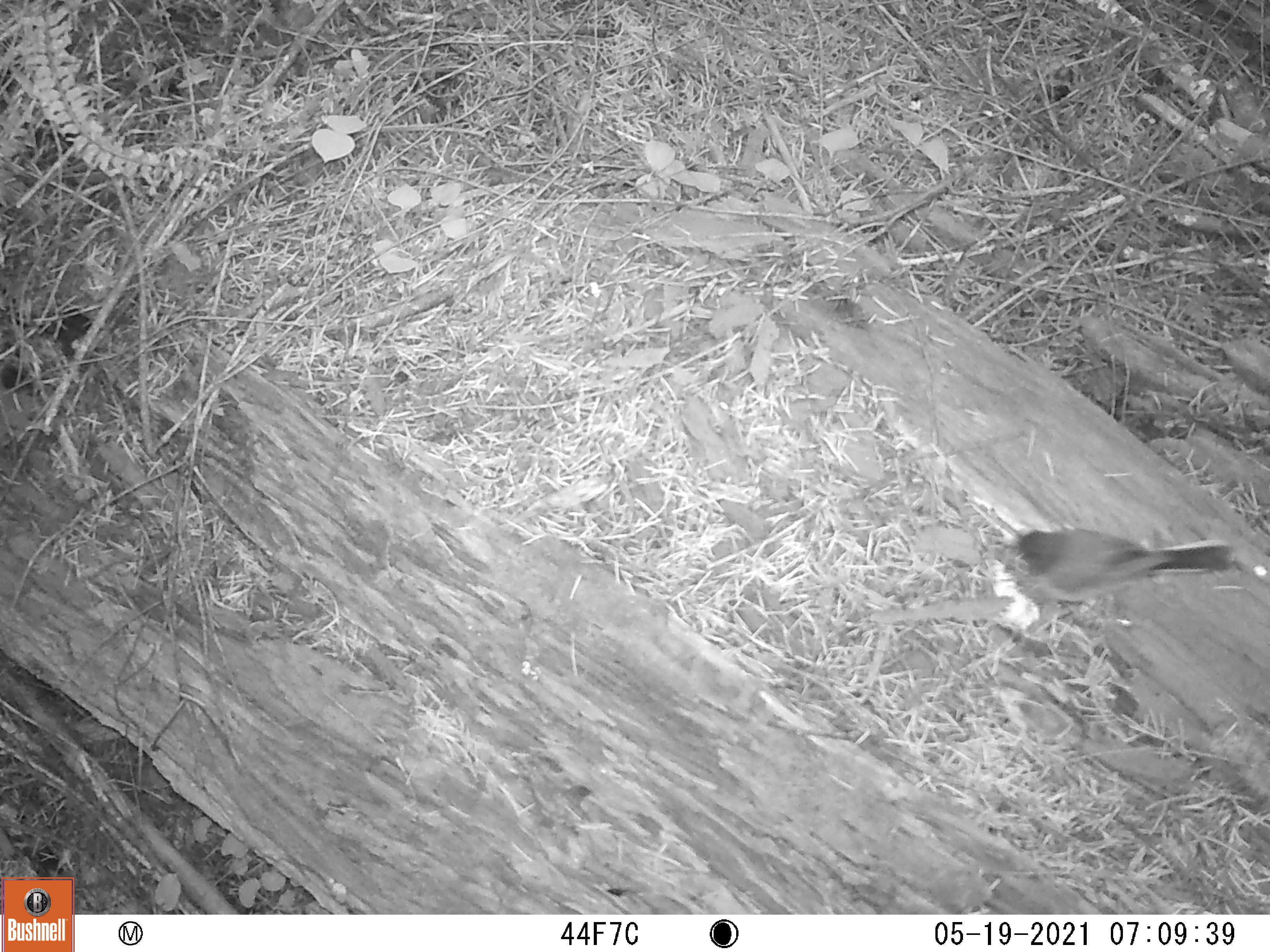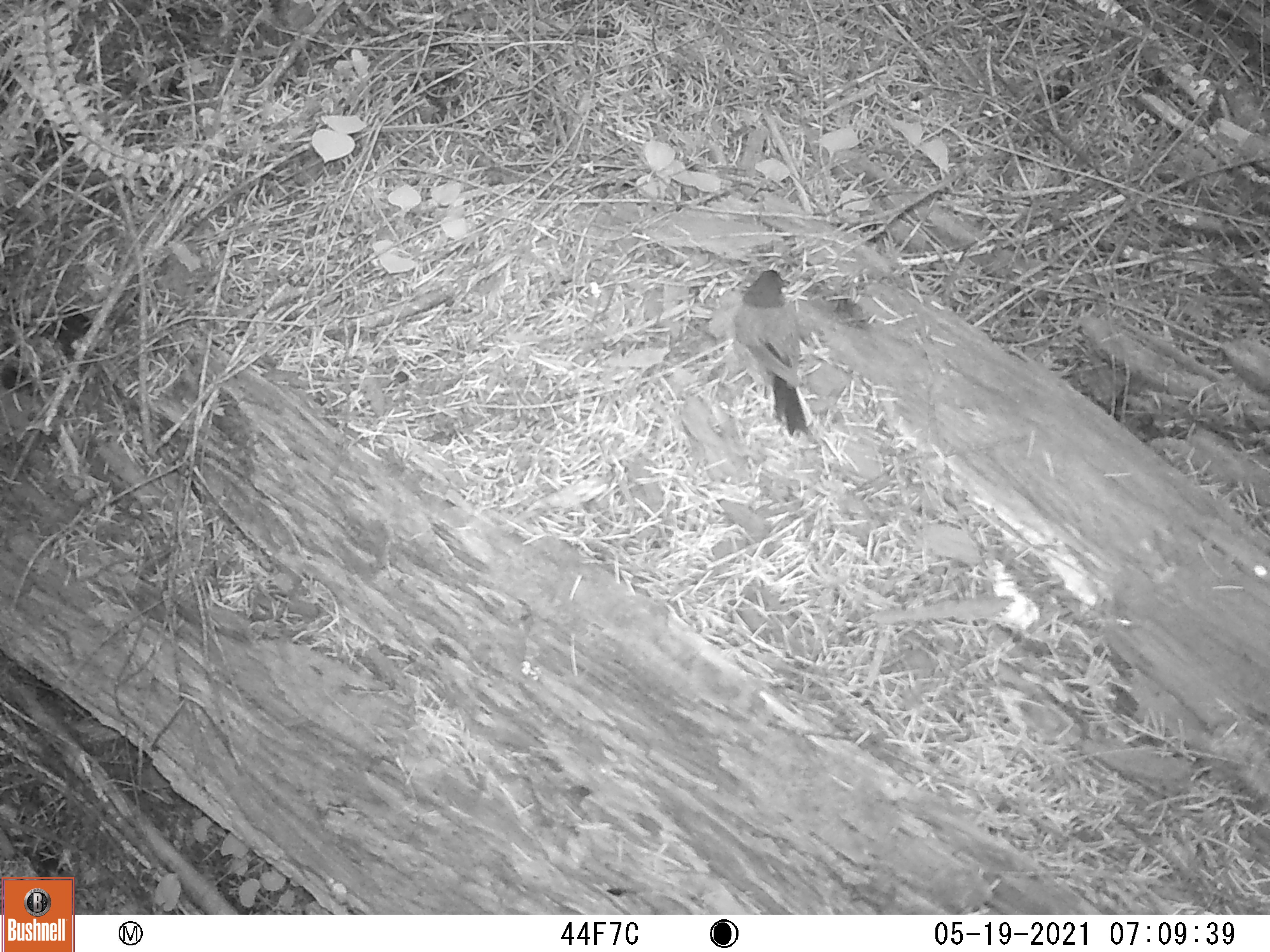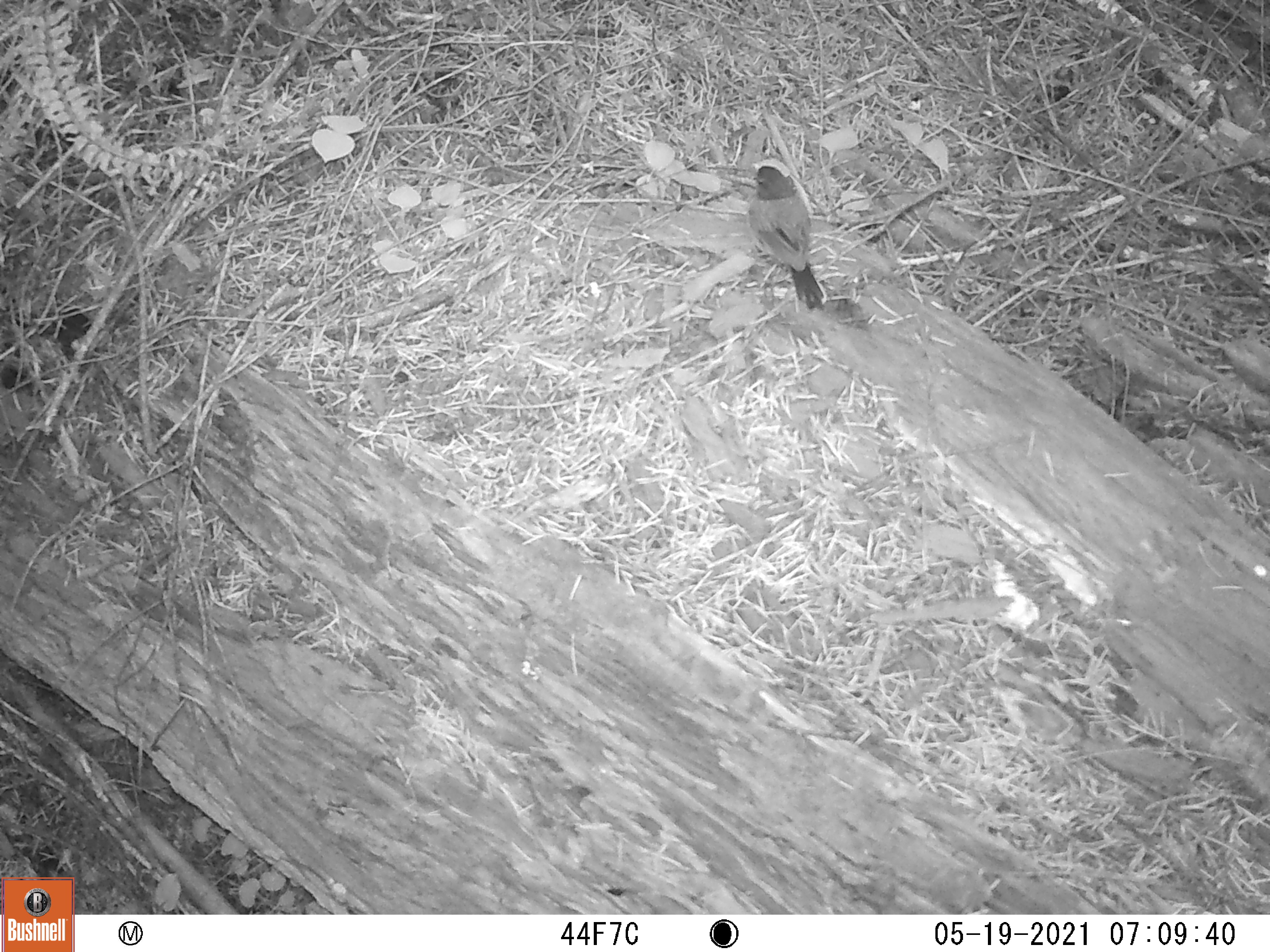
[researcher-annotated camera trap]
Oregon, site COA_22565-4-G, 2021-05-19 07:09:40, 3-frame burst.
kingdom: Animalia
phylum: Chordata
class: Aves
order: Passeriformes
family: Passerellidae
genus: Junco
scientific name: Junco hyemalis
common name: dark-eyed junco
Dark-eyed junco (Junco hyemalis).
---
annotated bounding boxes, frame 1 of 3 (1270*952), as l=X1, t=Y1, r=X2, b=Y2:
dark-eyed junco: l=1002, t=524, r=1238, b=625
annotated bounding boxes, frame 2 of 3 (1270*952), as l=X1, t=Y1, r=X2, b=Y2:
dark-eyed junco: l=729, t=264, r=818, b=441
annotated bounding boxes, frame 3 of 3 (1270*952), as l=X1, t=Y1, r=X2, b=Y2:
dark-eyed junco: l=736, t=162, r=830, b=314